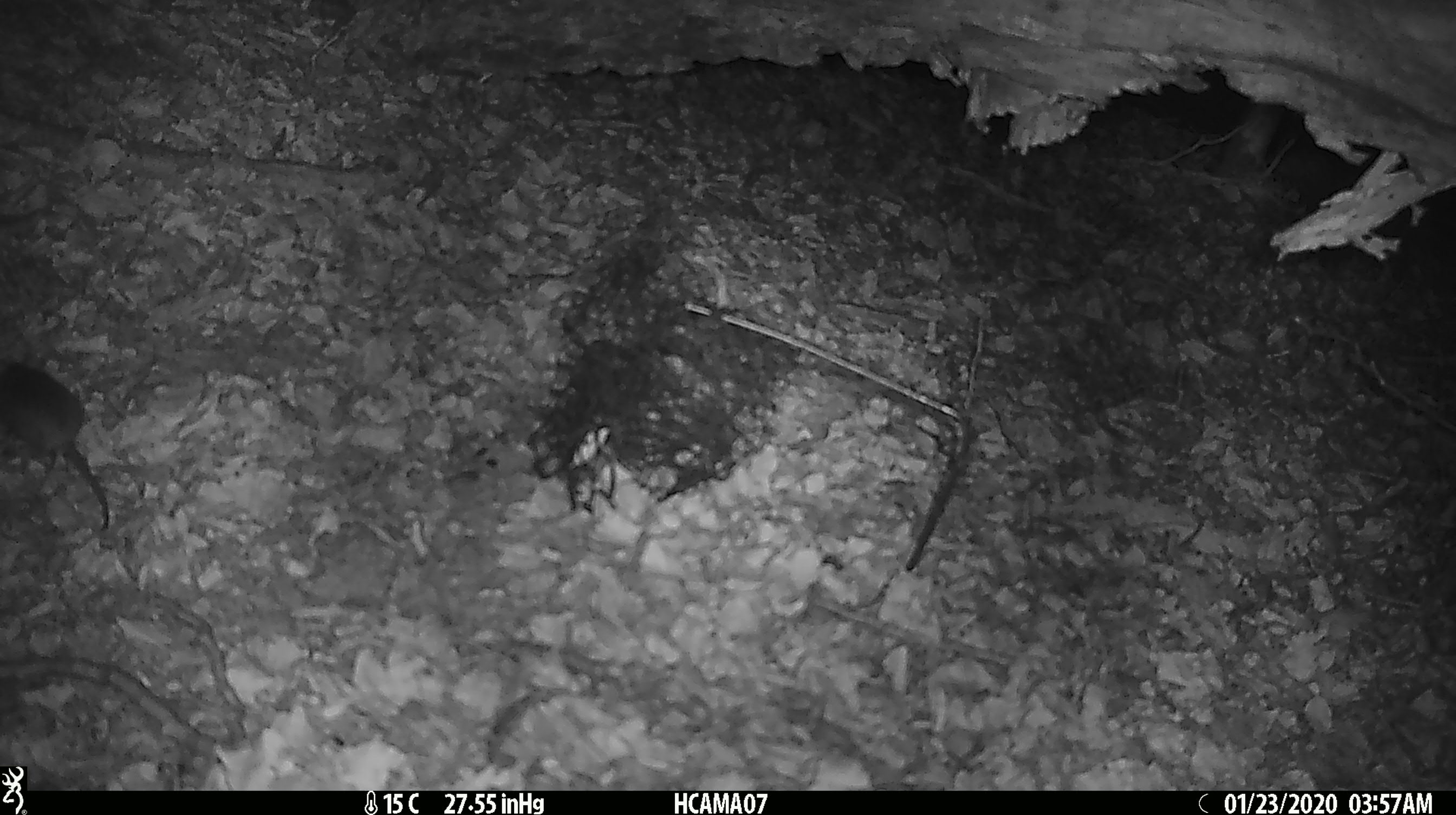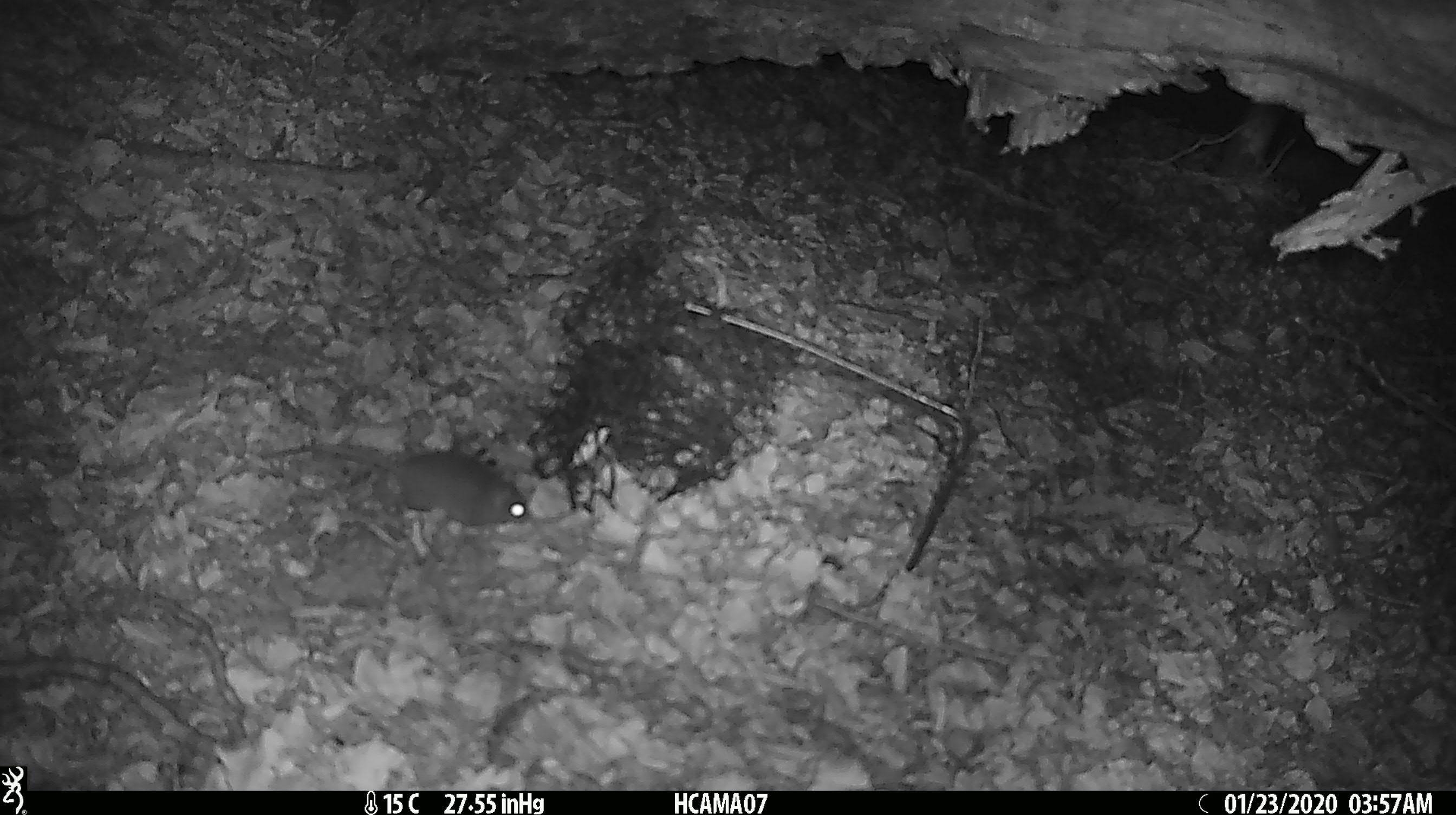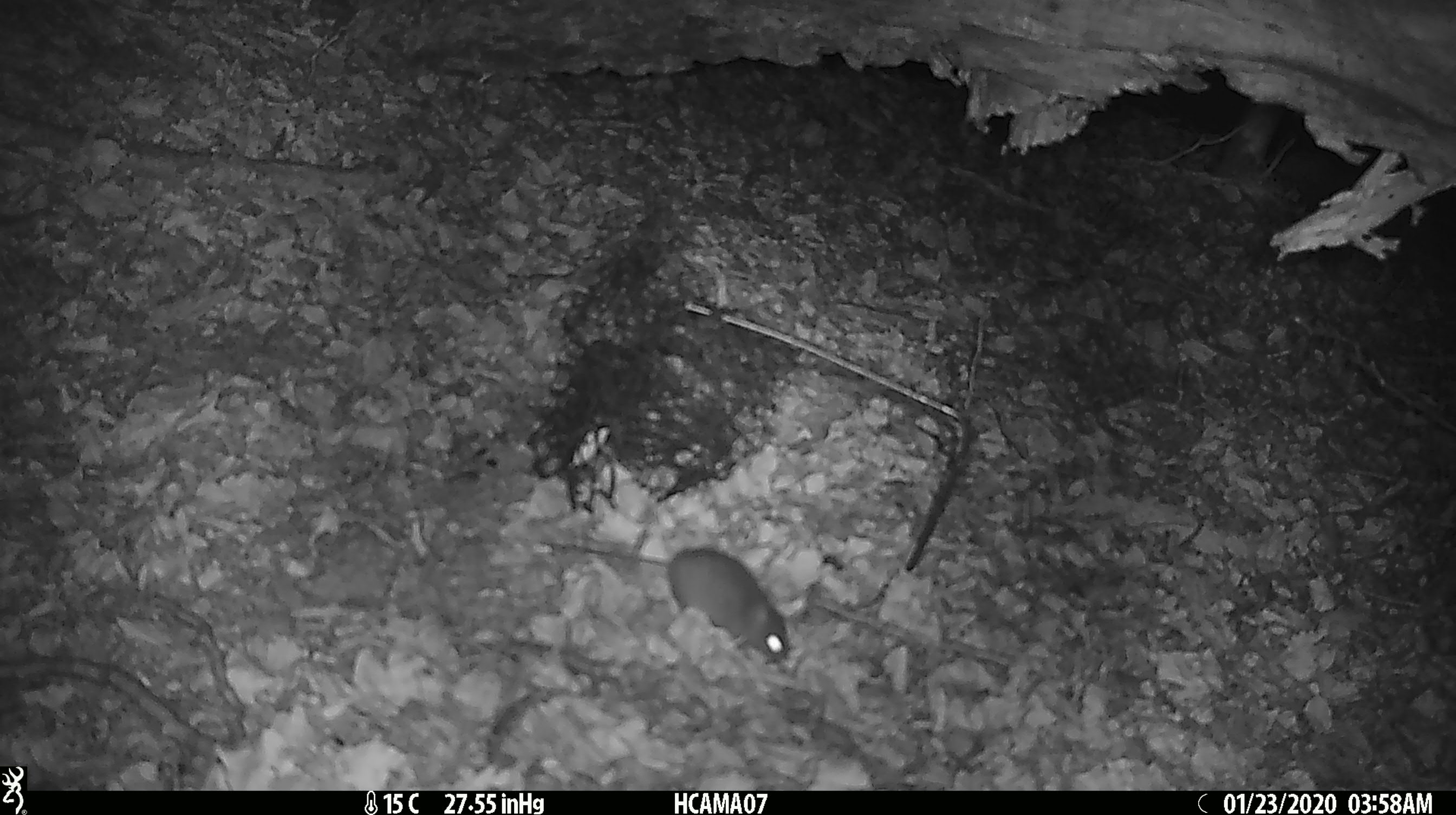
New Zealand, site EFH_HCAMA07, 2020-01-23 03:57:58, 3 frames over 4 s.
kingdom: Animalia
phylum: Chordata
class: Mammalia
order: Rodentia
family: Muridae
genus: Mus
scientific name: Mus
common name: mouse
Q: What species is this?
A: Mouse (Mus).